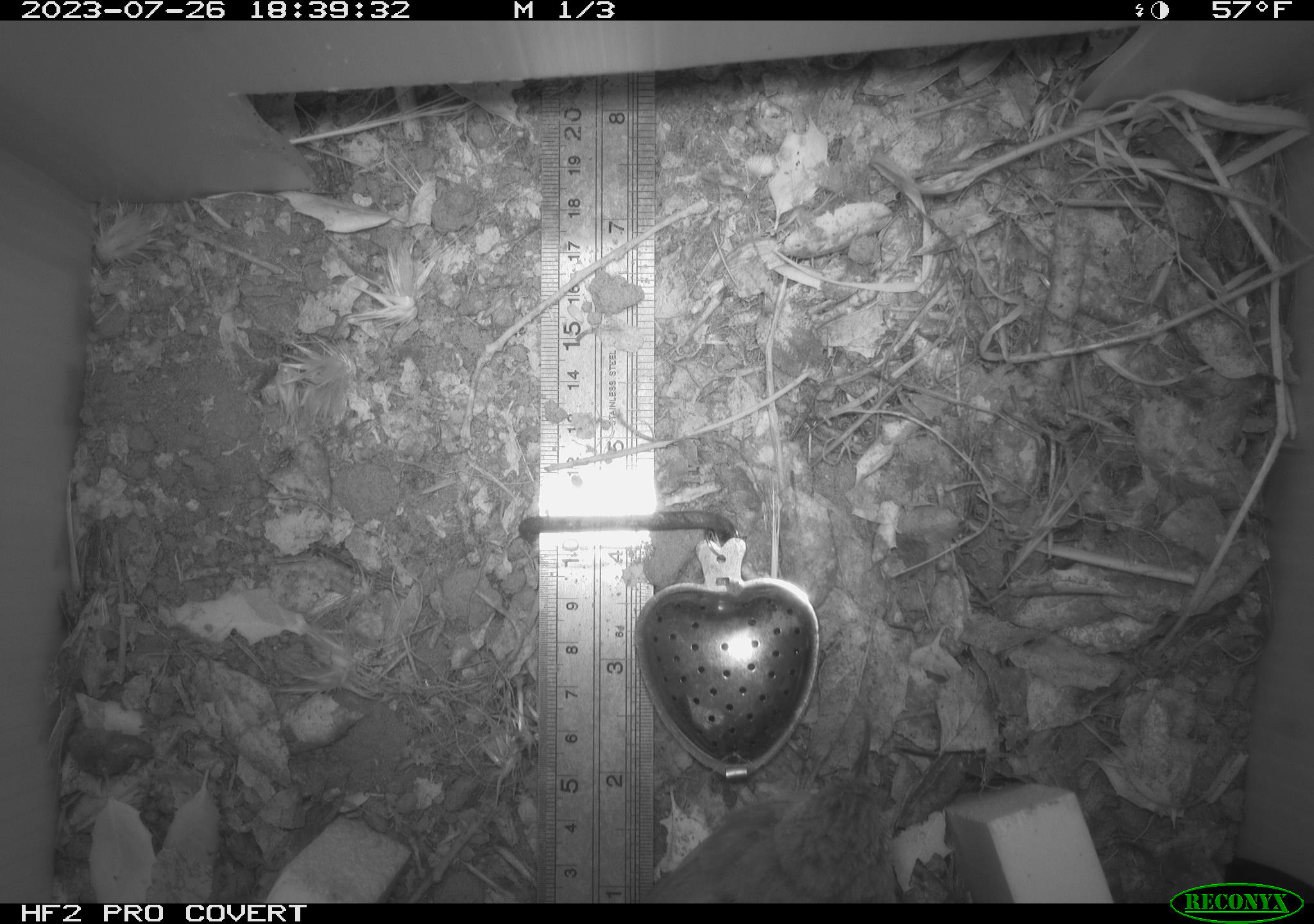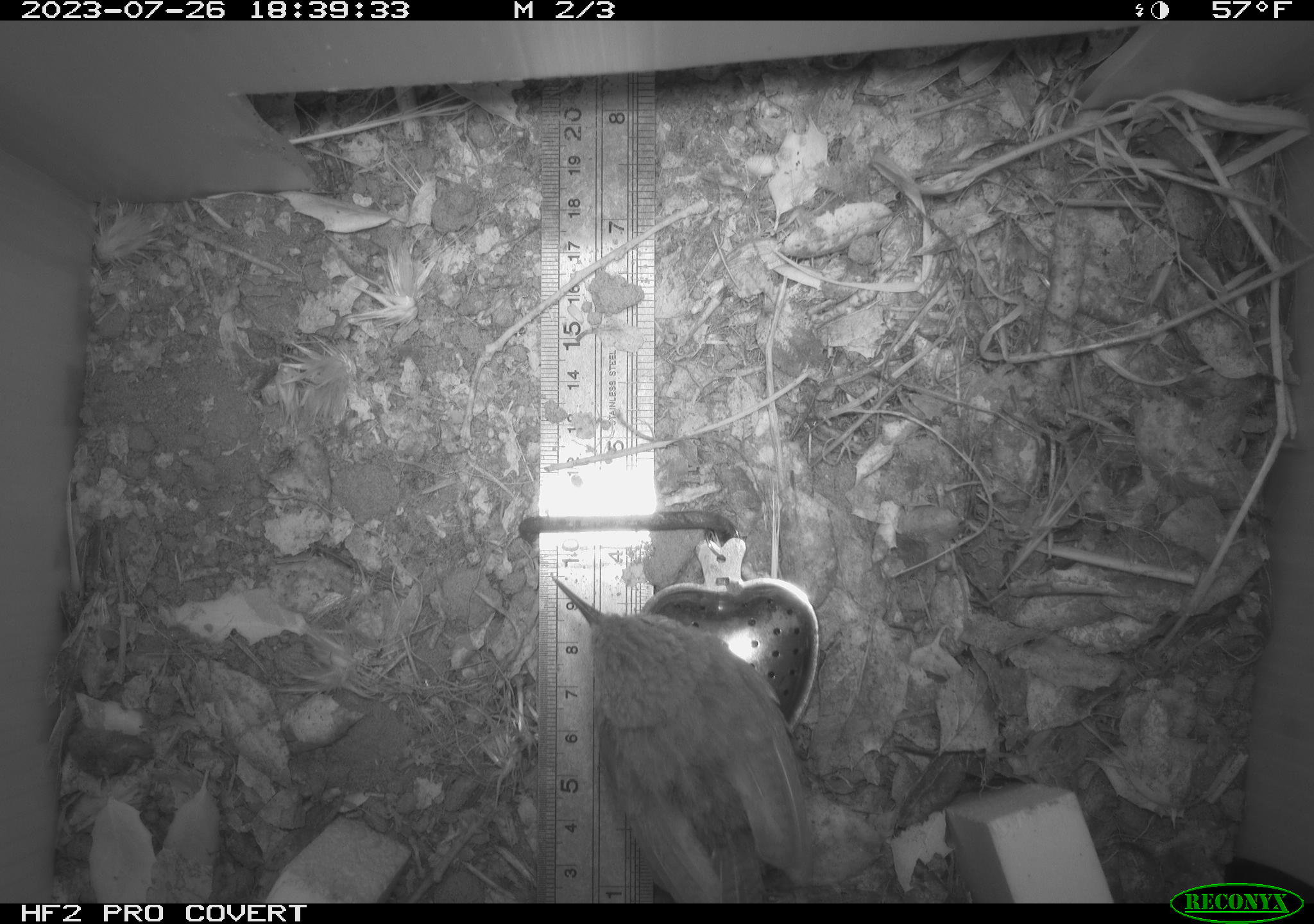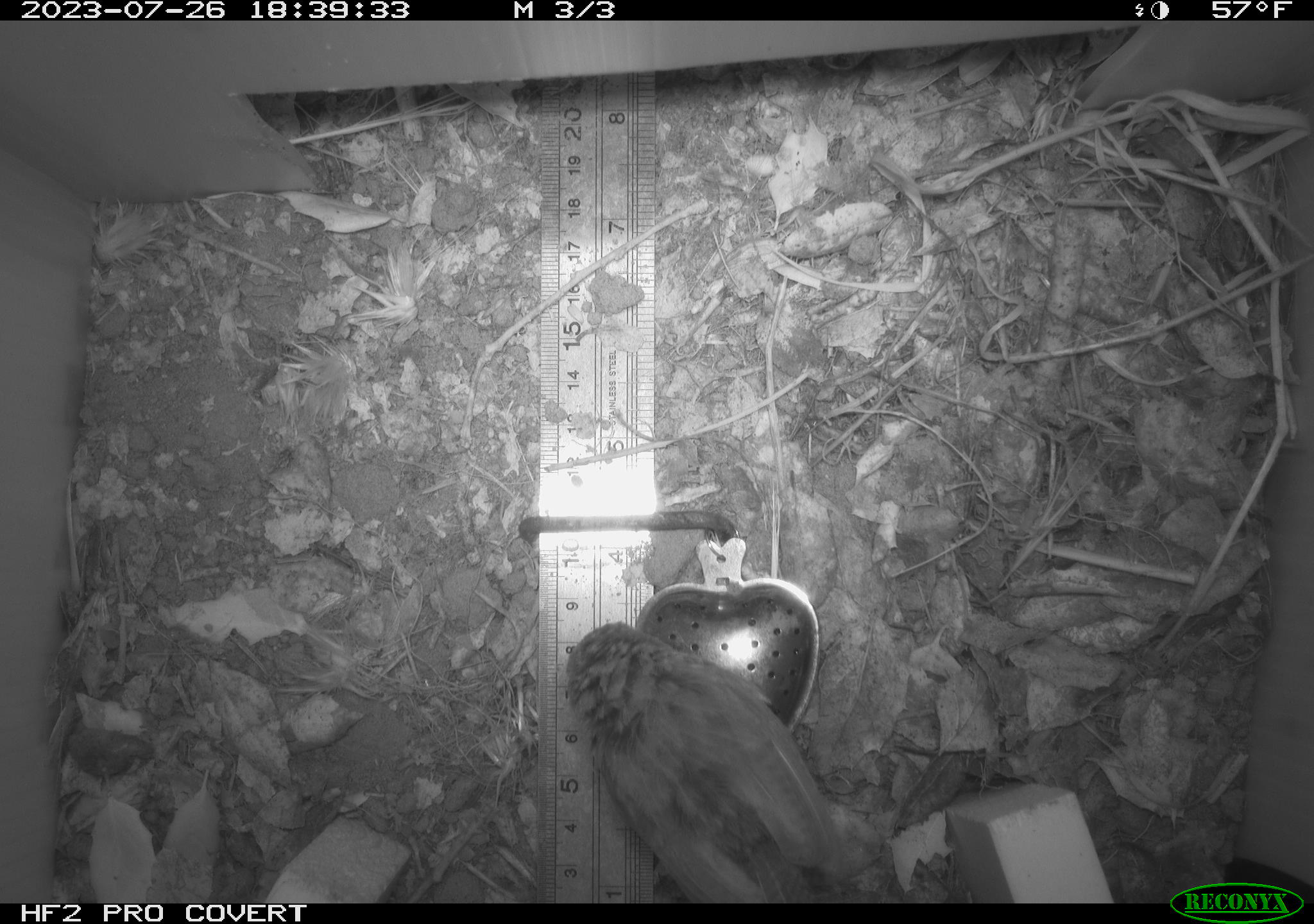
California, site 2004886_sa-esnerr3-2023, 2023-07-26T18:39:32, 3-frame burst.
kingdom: Animalia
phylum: Chordata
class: Aves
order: Passeriformes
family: Troglodytidae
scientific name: Troglodytidae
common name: wren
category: troglodytidae family